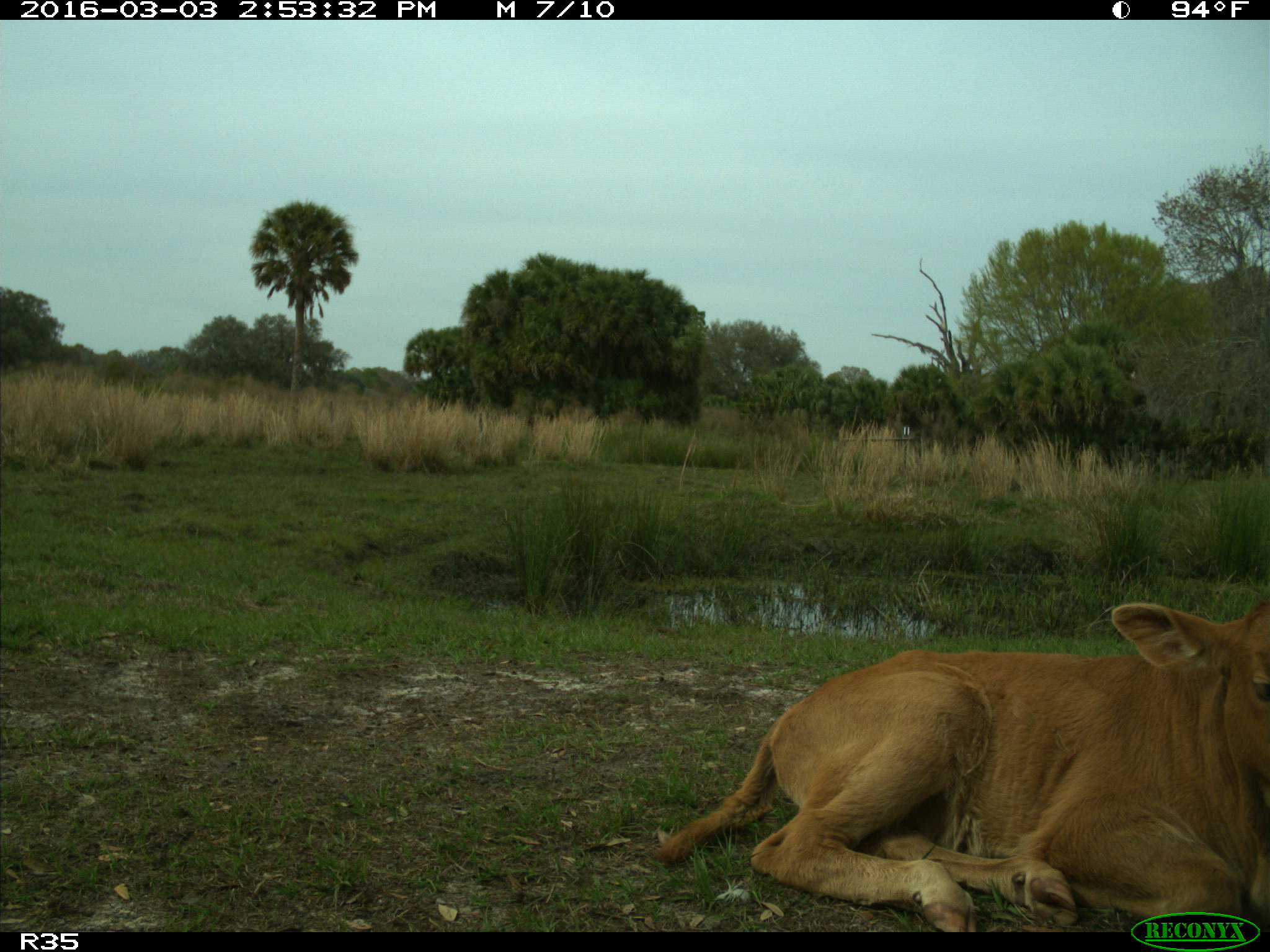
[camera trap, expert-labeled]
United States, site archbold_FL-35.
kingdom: Animalia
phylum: Chordata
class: Mammalia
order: Artiodactyla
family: Bovidae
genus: Bos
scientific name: Bos taurus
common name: domestic cow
Bos taurus (domestic cow).